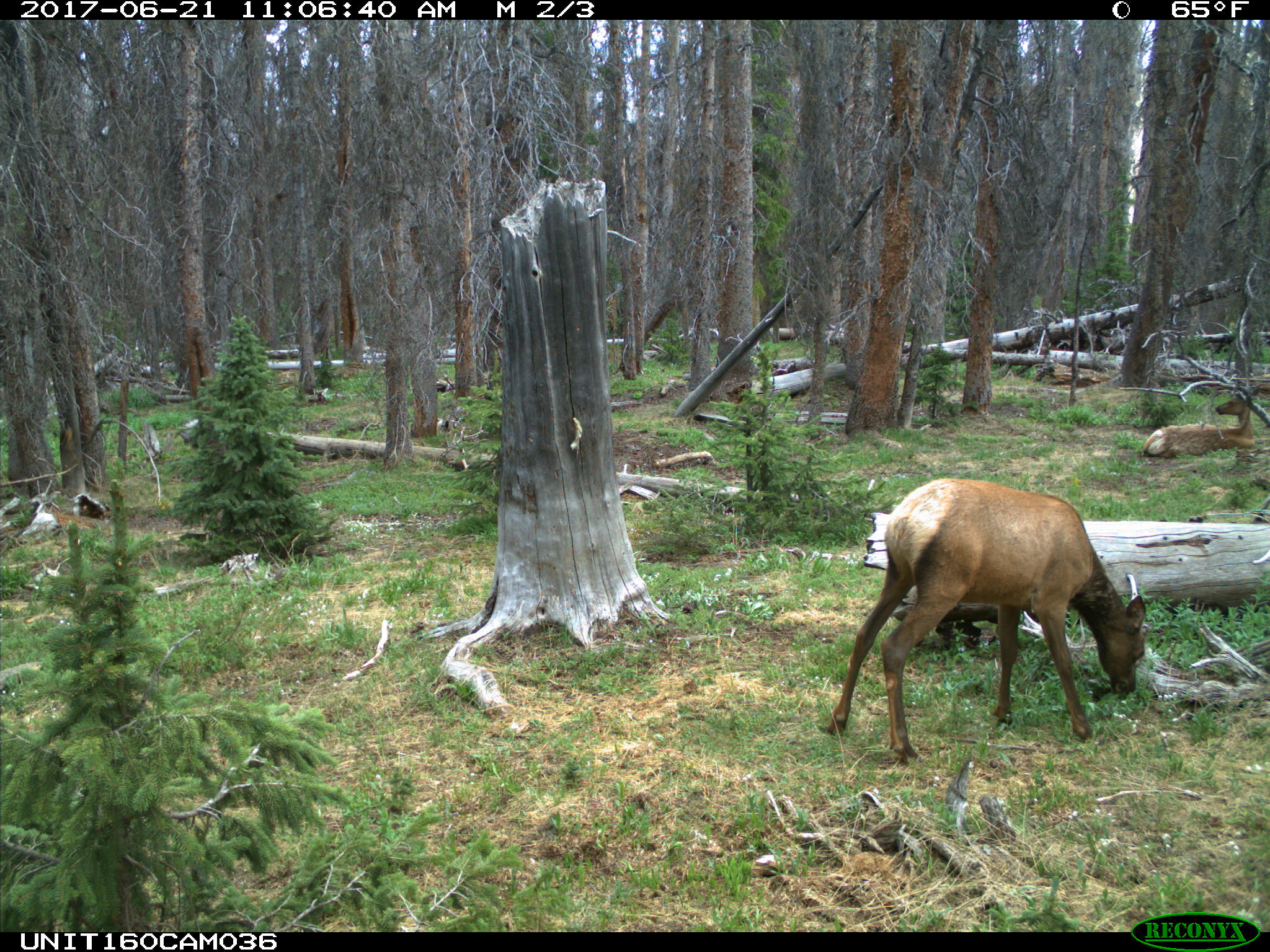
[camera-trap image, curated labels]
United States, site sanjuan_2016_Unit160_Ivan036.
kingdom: Animalia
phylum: Chordata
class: Mammalia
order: Artiodactyla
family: Cervidae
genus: Cervus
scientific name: Cervus elaphus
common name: red deer